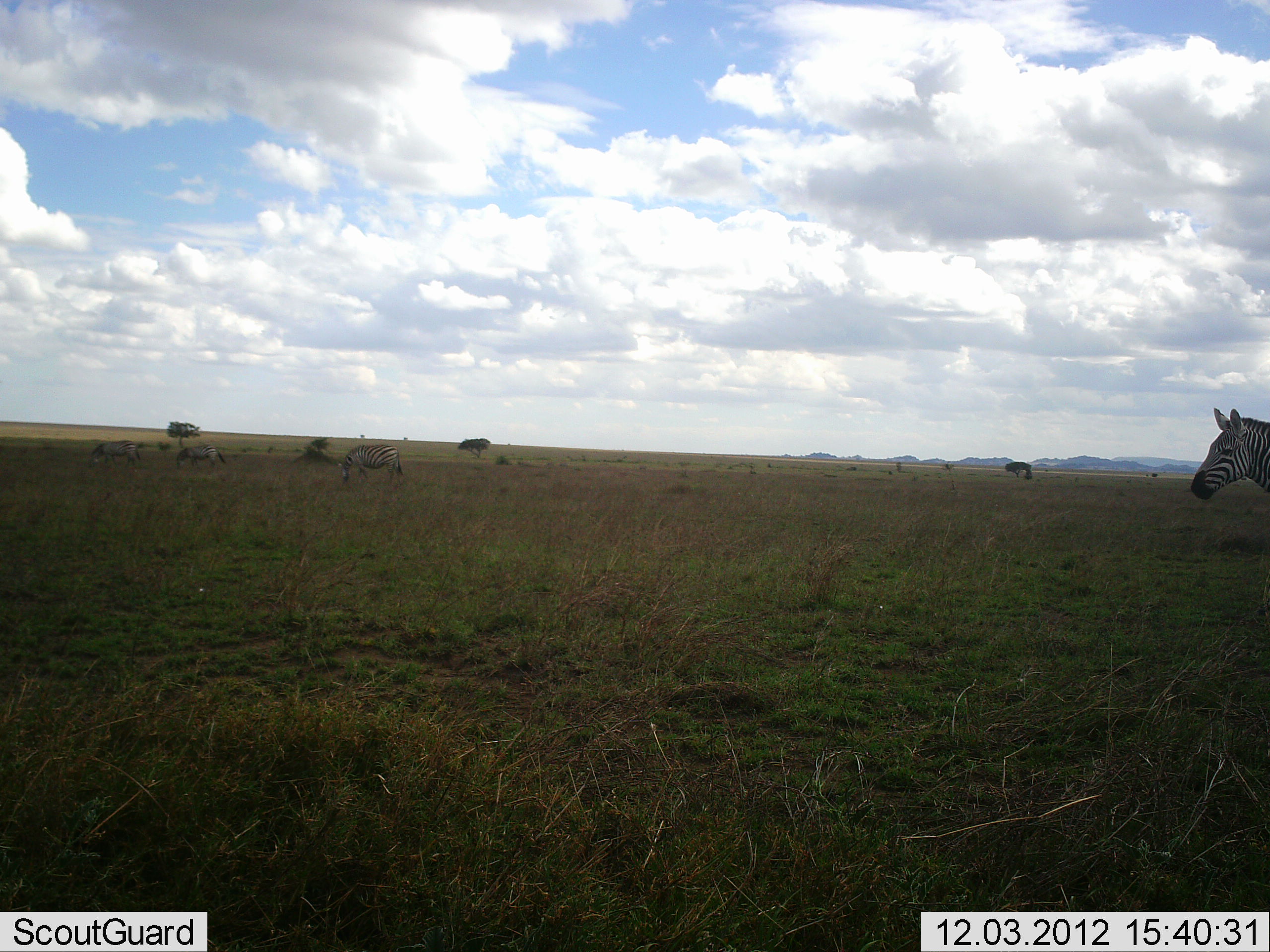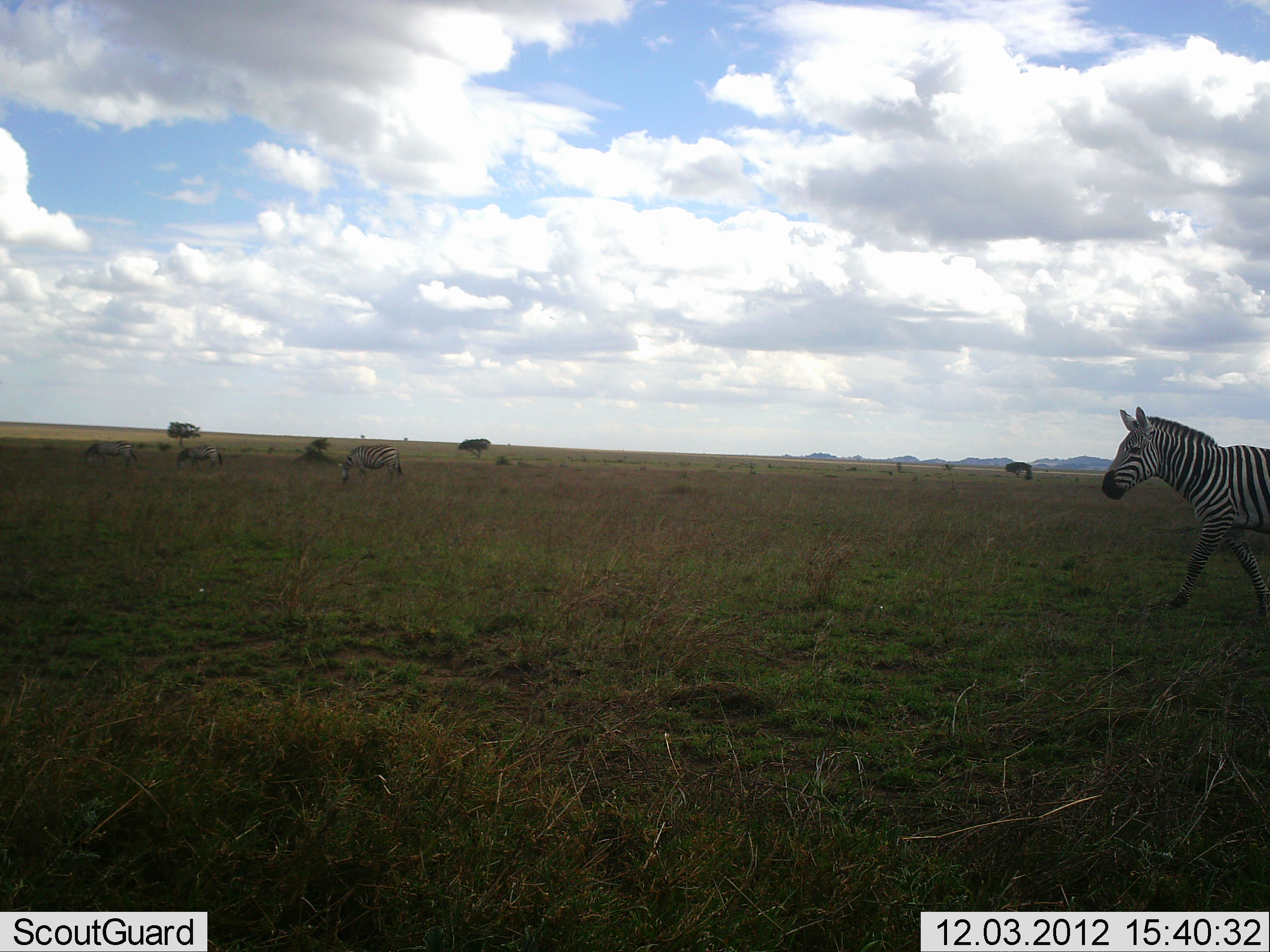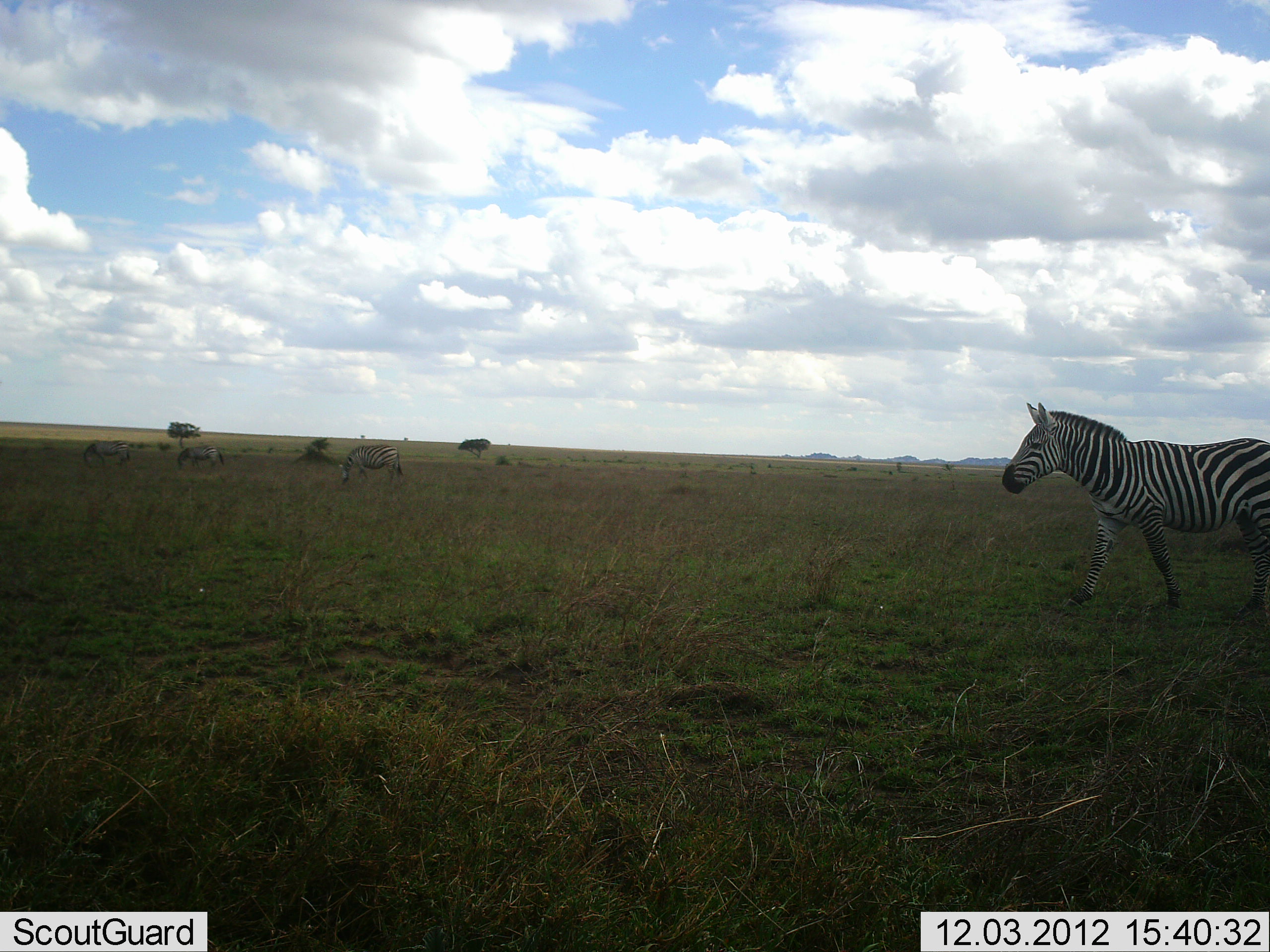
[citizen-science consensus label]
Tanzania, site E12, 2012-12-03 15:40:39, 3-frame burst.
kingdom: Animalia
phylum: Chordata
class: Mammalia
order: Perissodactyla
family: Equidae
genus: Equus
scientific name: Equus quagga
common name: plains zebra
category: zebra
Zebra (plains zebra) (Equus quagga), count 2. Behavior (volunteer vote fractions): standing 18%, resting 0%, moving 100%, interacting 0%. Young present (vote fraction): 0%. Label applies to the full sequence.